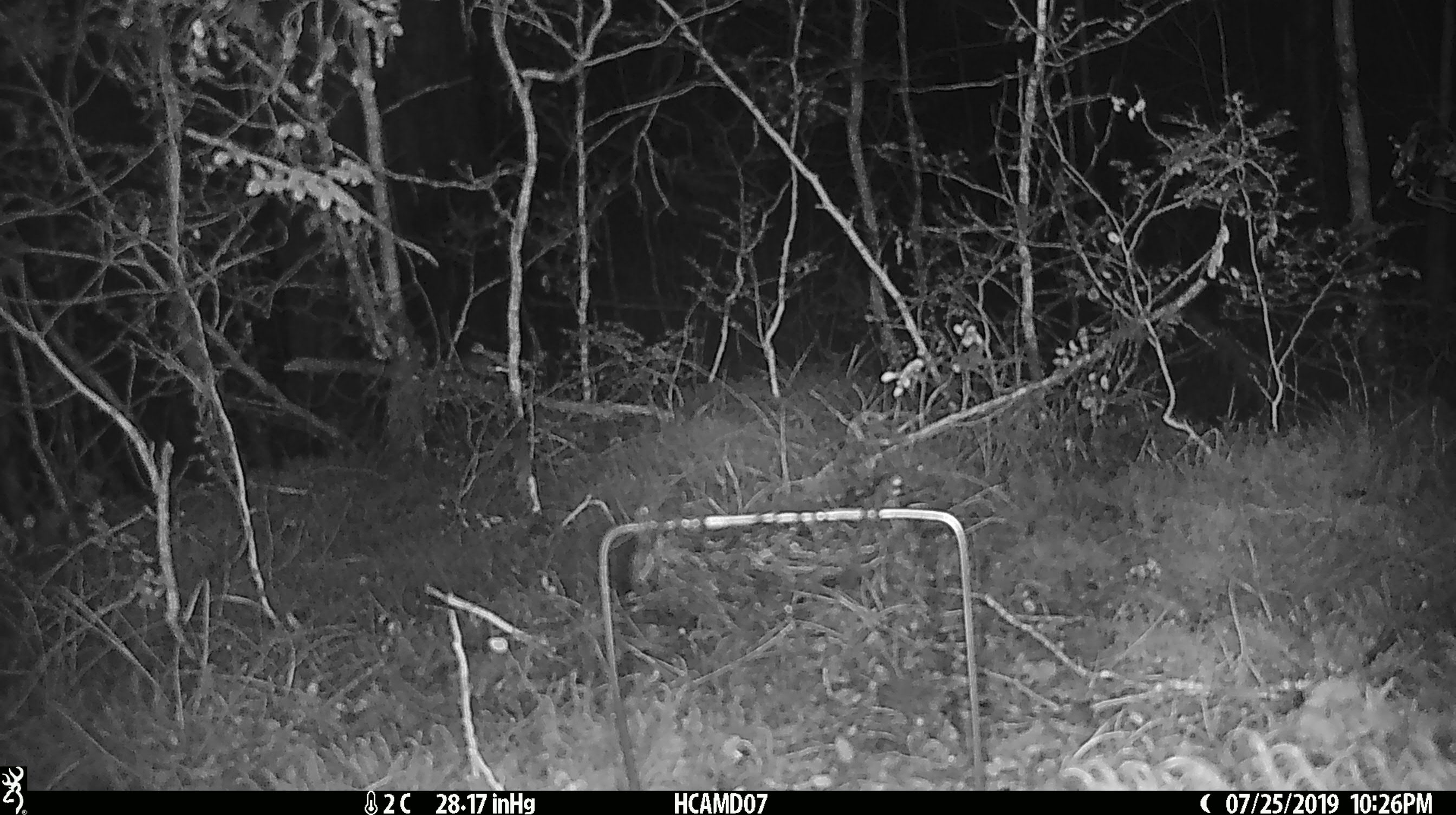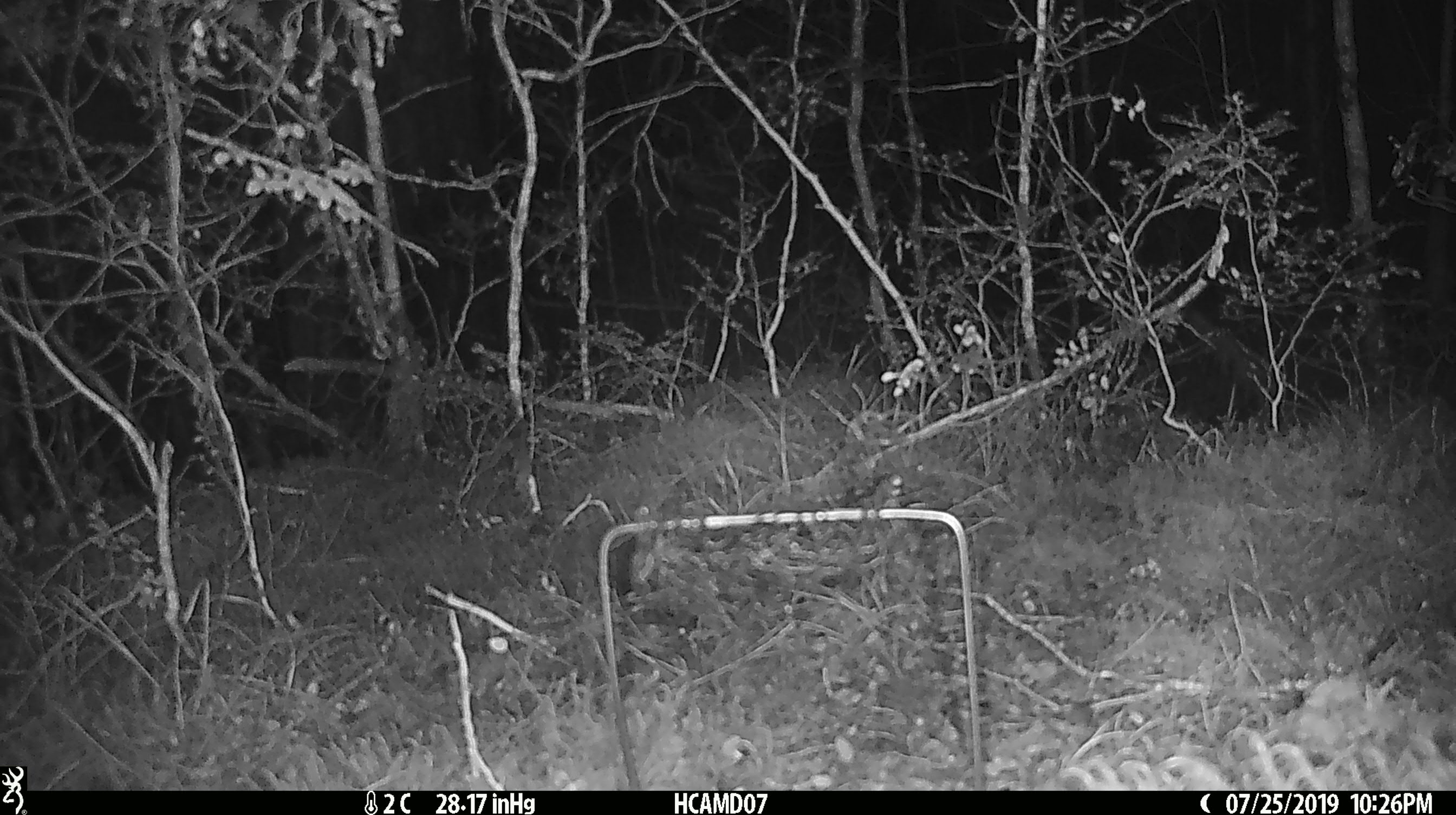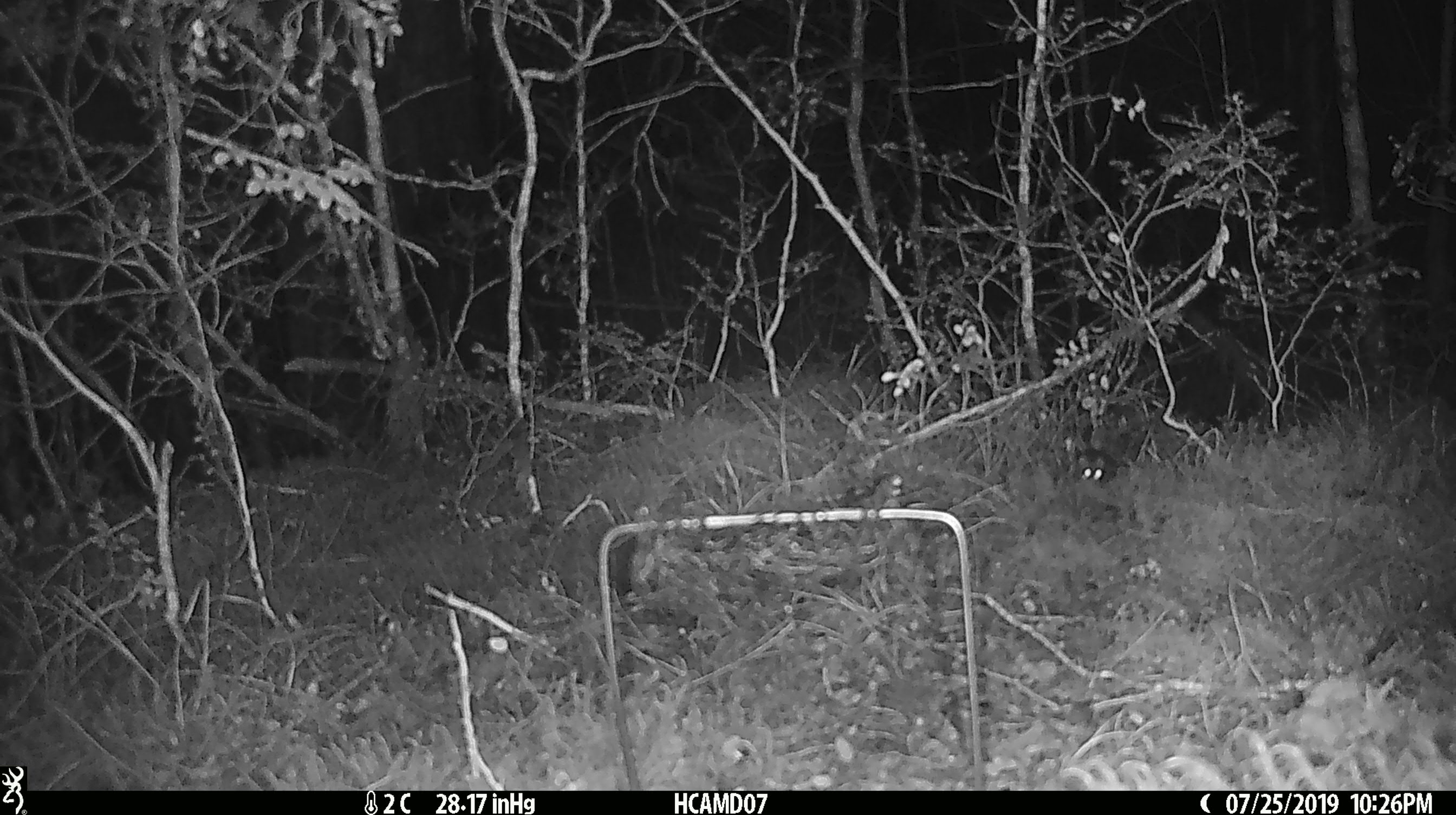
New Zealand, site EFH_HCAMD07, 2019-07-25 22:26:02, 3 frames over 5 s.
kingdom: Animalia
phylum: Chordata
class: Mammalia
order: Rodentia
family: Muridae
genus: Mus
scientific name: Mus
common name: mouse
Mouse (Mus).